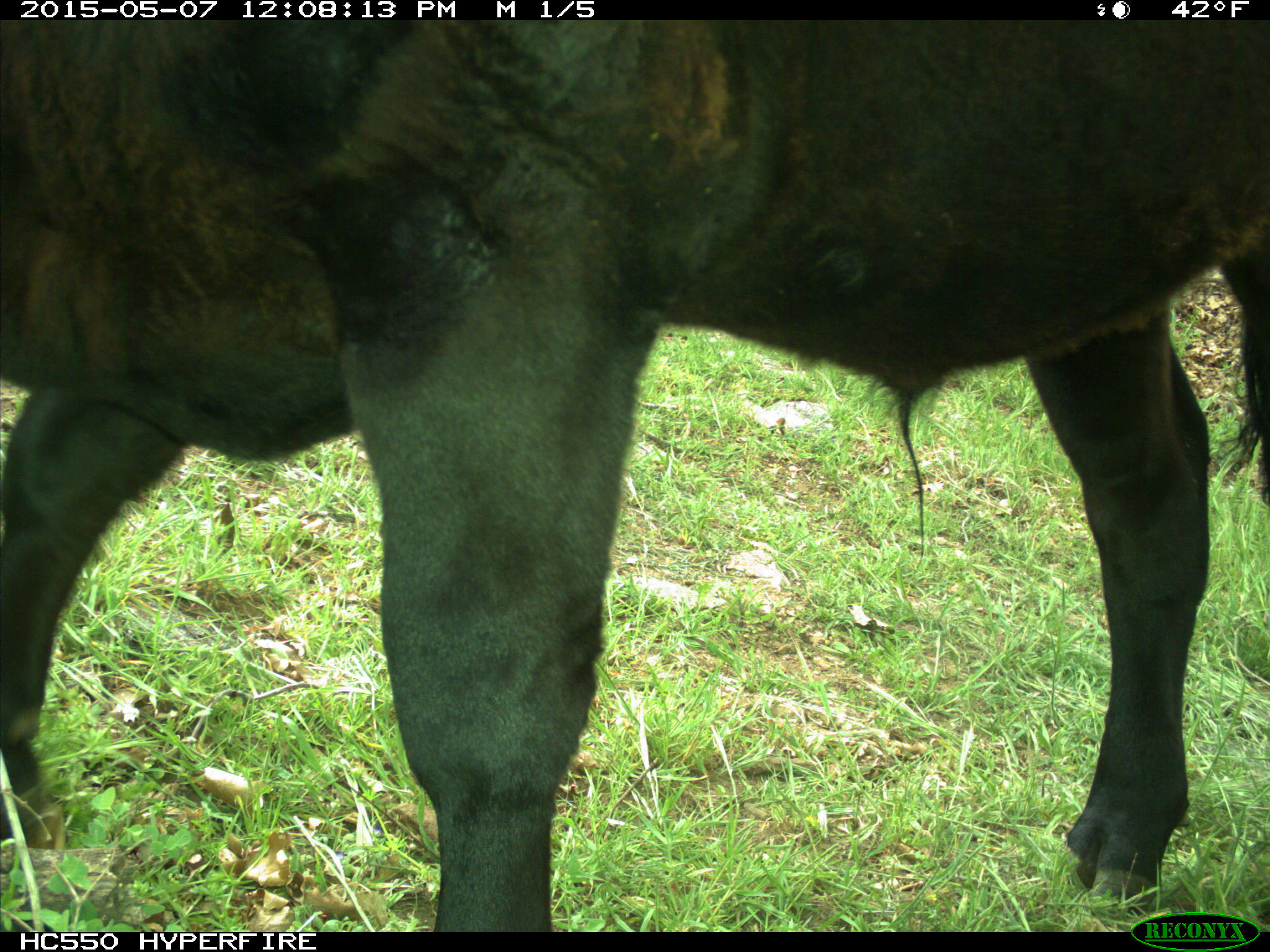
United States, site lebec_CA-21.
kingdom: Animalia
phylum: Chordata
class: Mammalia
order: Artiodactyla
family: Bovidae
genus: Bos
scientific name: Bos taurus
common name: domestic cow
Bos taurus (domestic cow).